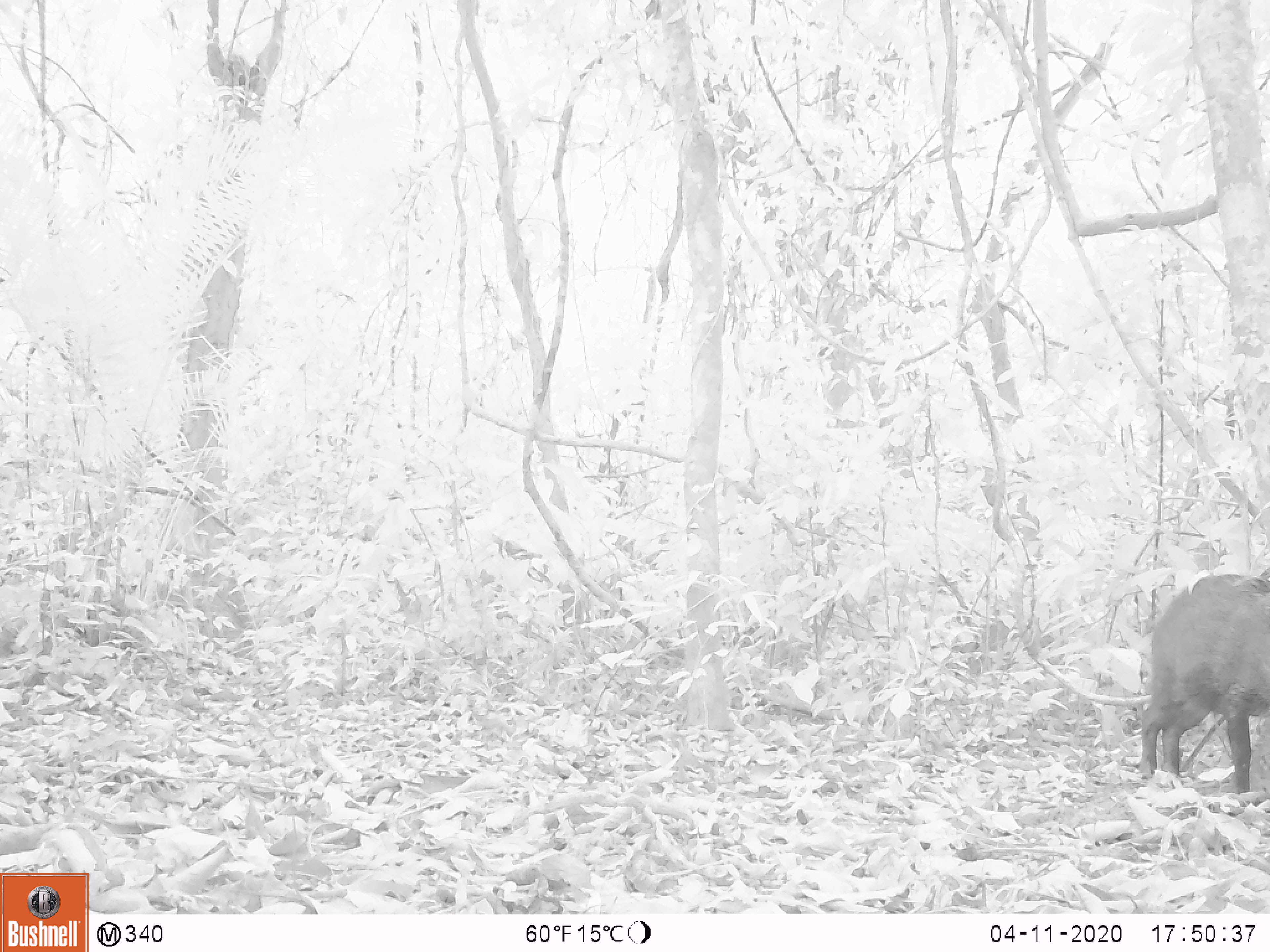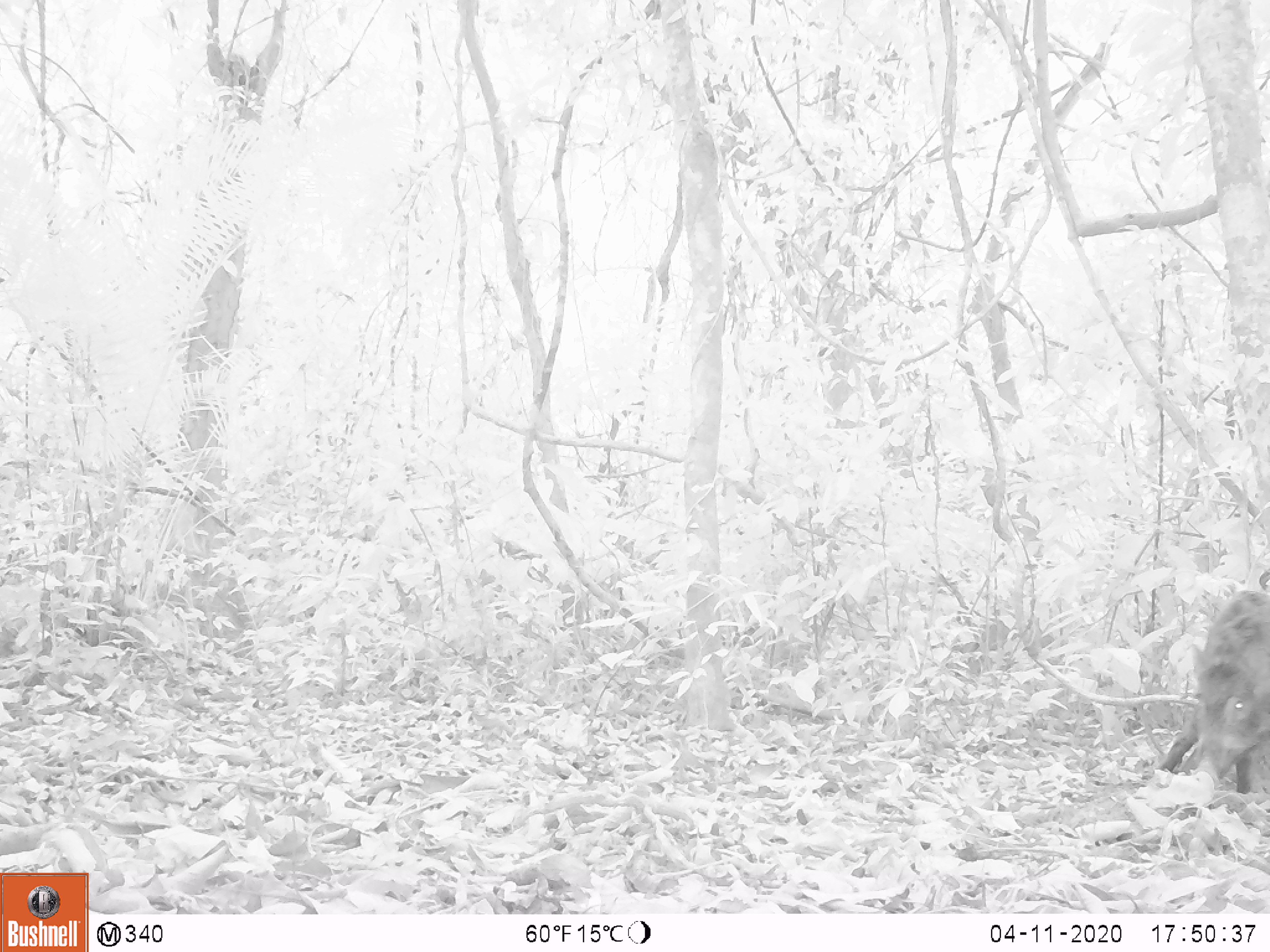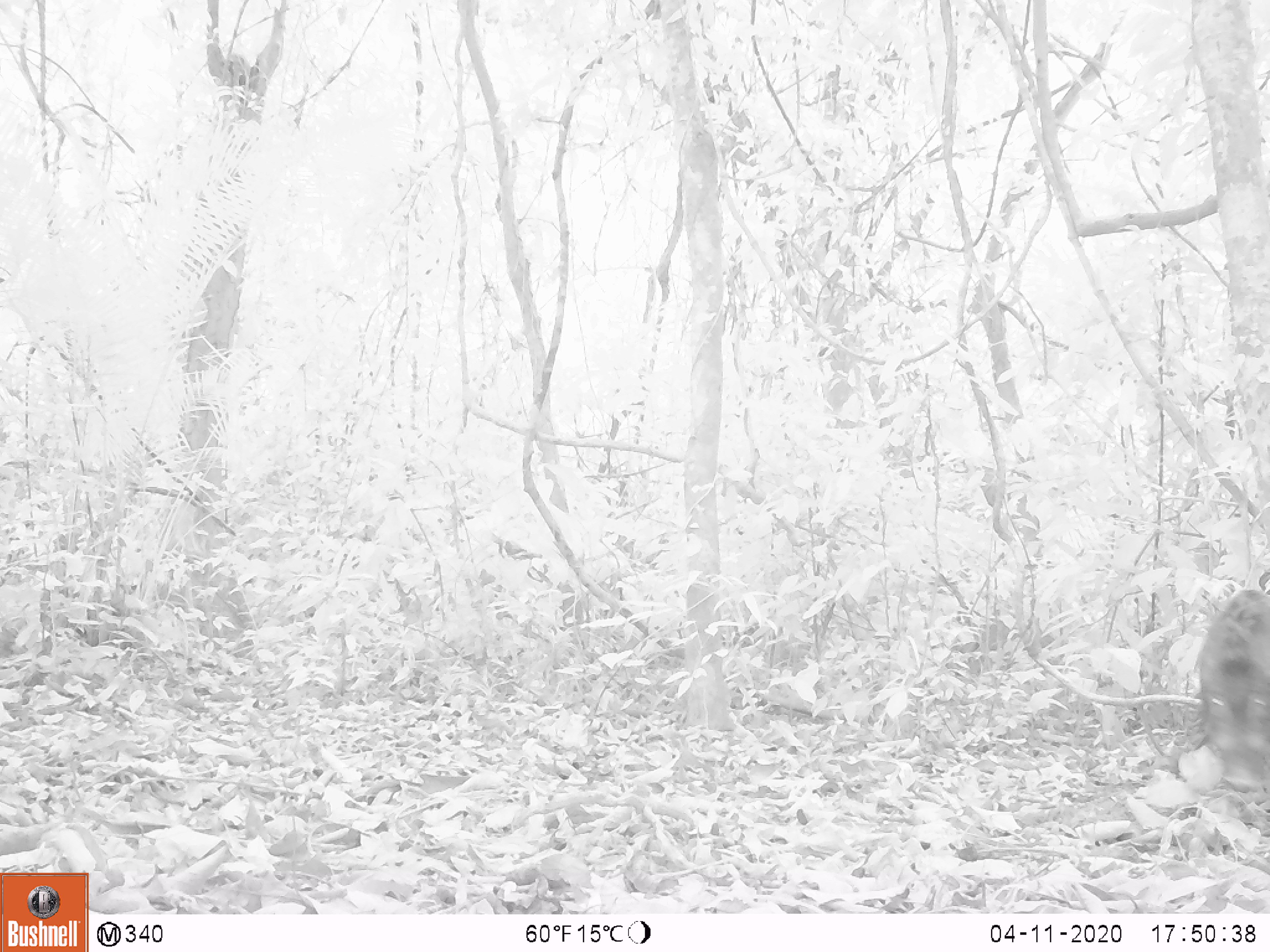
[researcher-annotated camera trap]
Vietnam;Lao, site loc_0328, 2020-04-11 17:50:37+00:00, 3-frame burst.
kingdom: Animalia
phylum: Chordata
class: Mammalia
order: Artiodactyla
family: Suidae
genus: Sus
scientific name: Sus scrofa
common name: eurasian wild pig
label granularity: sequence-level